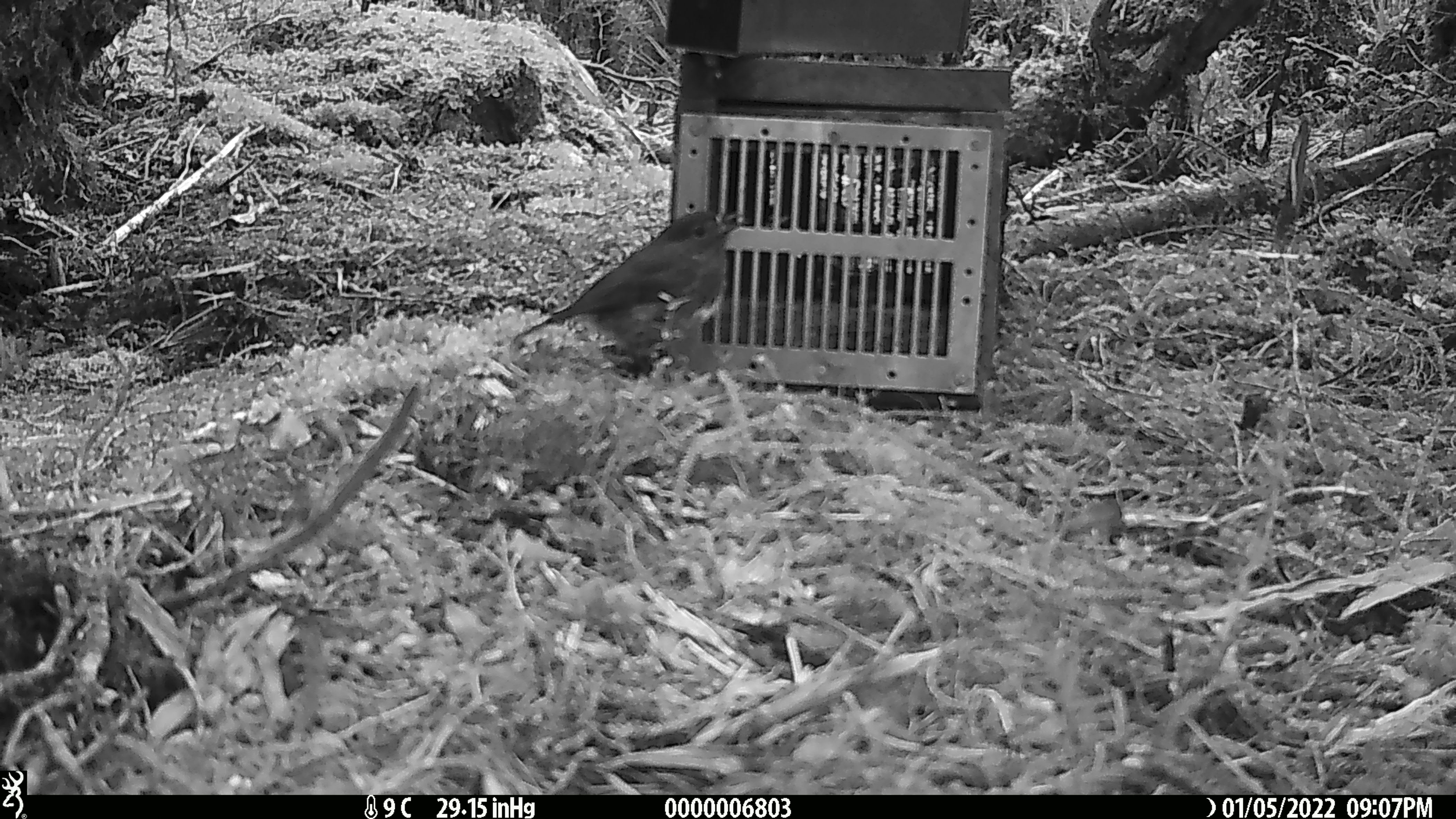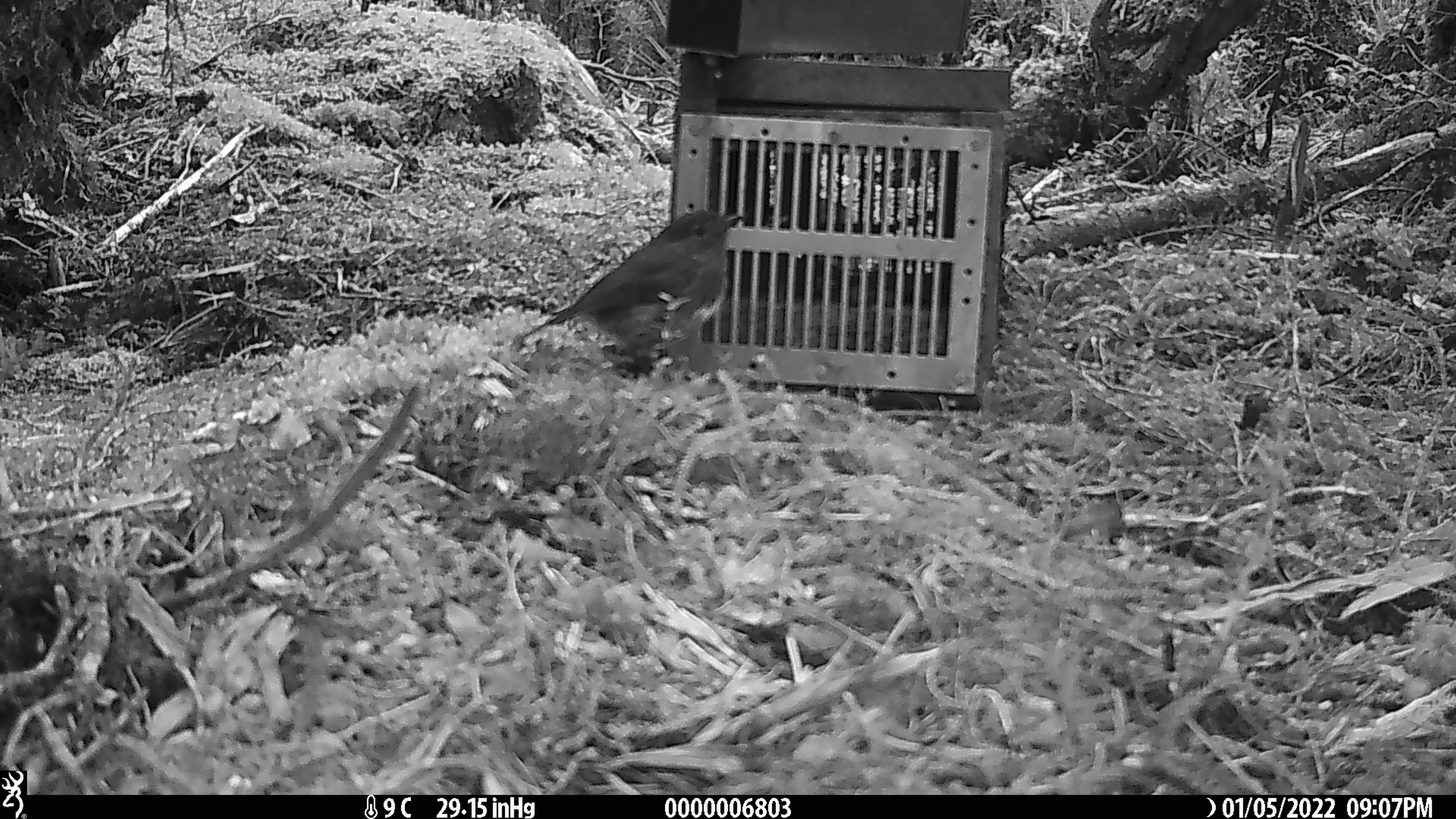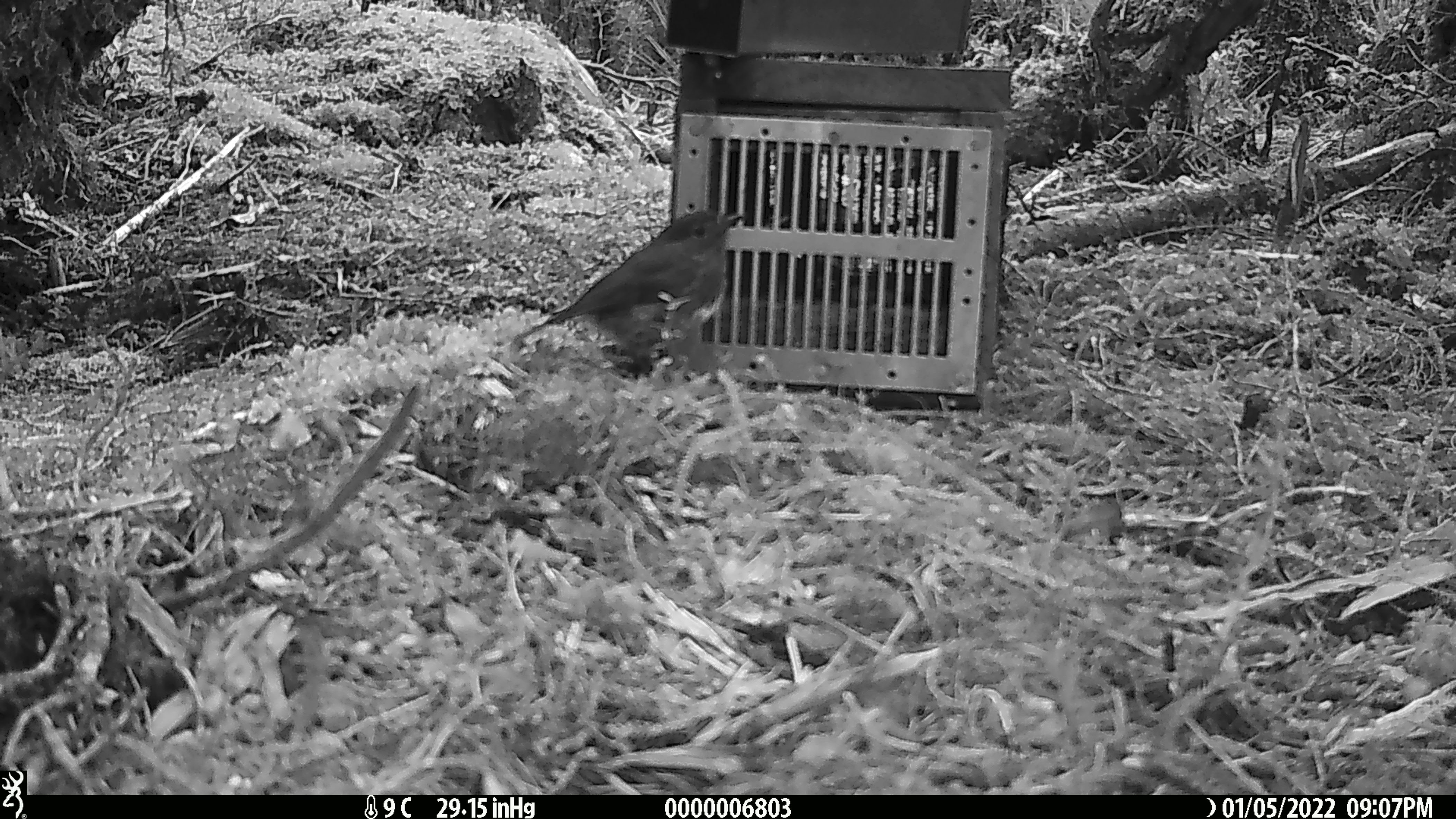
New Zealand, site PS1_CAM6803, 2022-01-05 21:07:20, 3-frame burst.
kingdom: Animalia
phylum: Chordata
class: Aves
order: Passeriformes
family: Petroicidae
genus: Petroica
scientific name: Petroica australis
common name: new zealand robin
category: robin